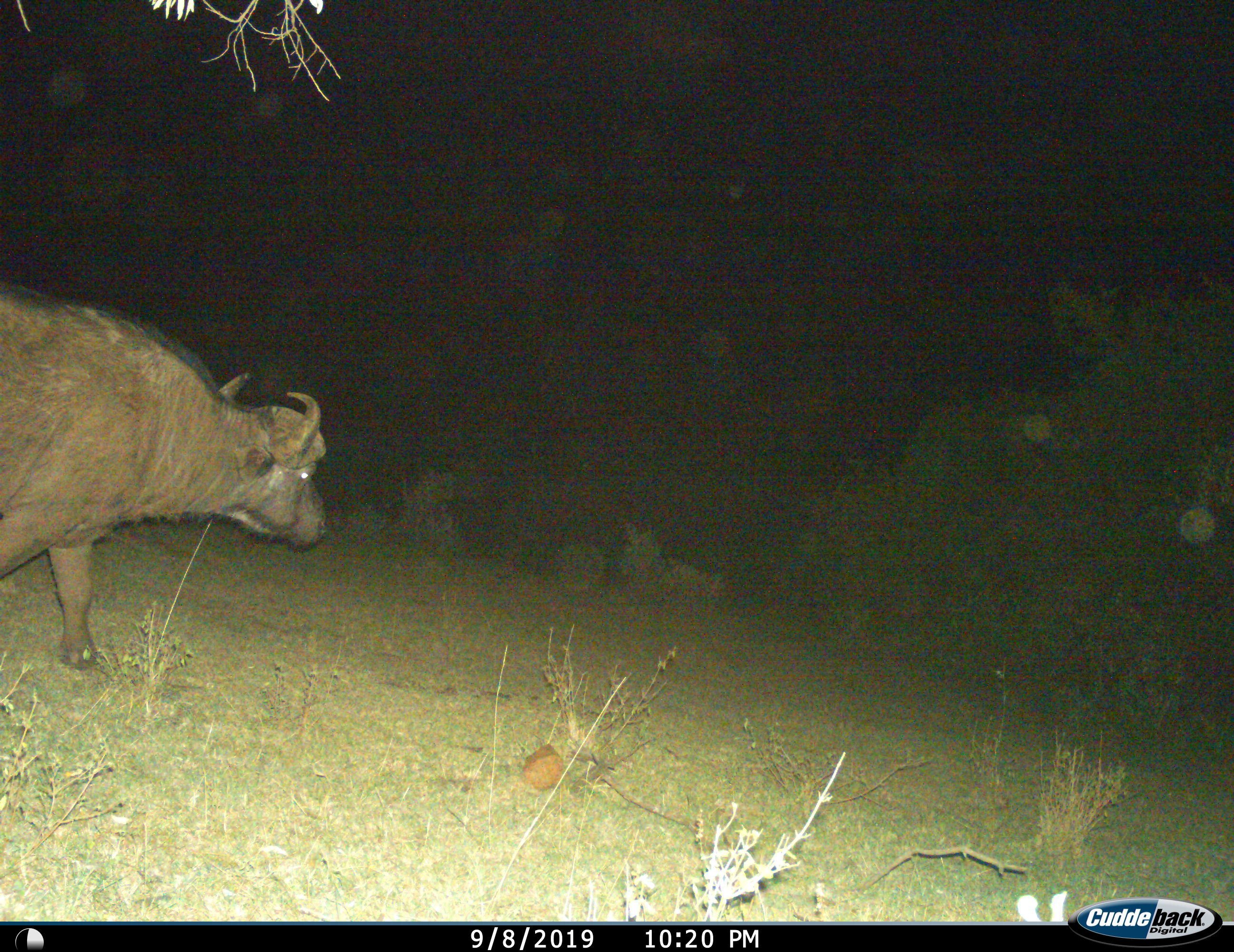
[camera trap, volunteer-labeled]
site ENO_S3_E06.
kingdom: Animalia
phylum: Chordata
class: Mammalia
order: Artiodactyla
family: Bovidae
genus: Syncerus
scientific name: Syncerus caffer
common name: african buffalo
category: buffalo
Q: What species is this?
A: Buffalo (african buffalo) (Syncerus caffer).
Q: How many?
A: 1.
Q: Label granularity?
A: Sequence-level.